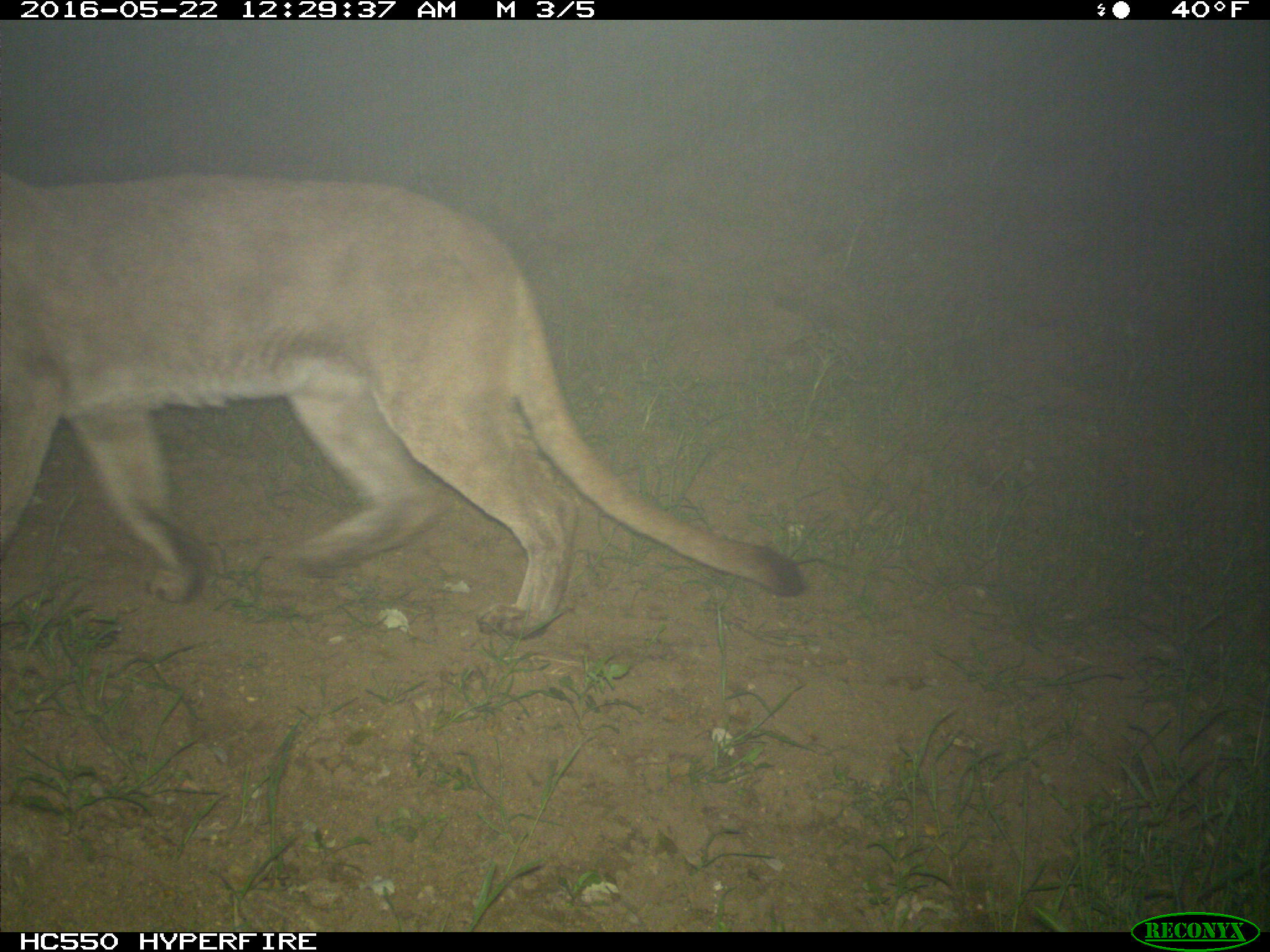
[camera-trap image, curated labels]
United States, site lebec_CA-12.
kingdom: Animalia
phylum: Chordata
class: Mammalia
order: Carnivora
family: Felidae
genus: Puma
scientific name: Puma concolor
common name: mountain lion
Puma concolor (mountain lion).